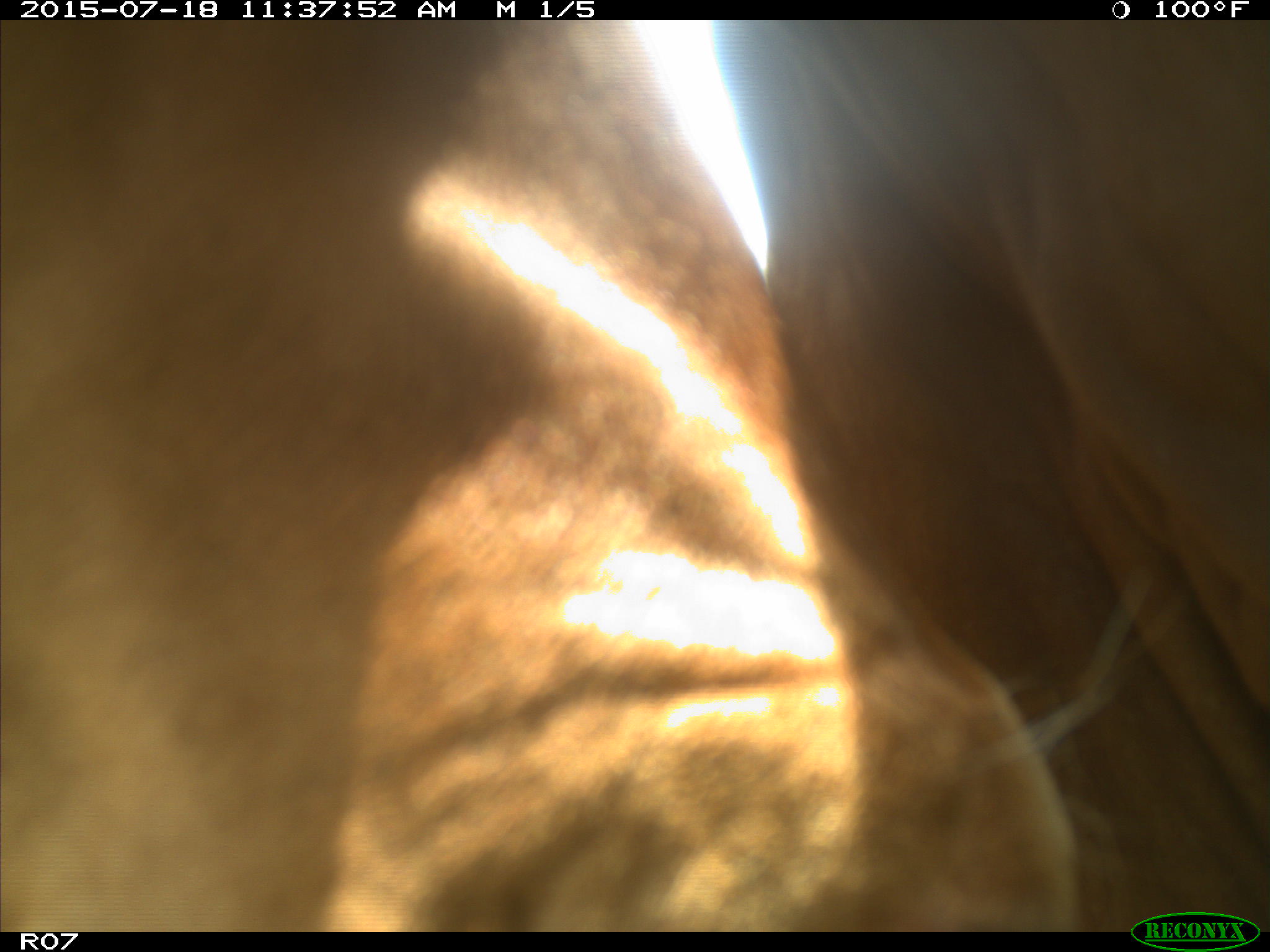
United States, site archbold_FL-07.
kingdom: Animalia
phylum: Chordata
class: Mammalia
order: Artiodactyla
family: Bovidae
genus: Bos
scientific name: Bos taurus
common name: domestic cow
Bos taurus (domestic cow).